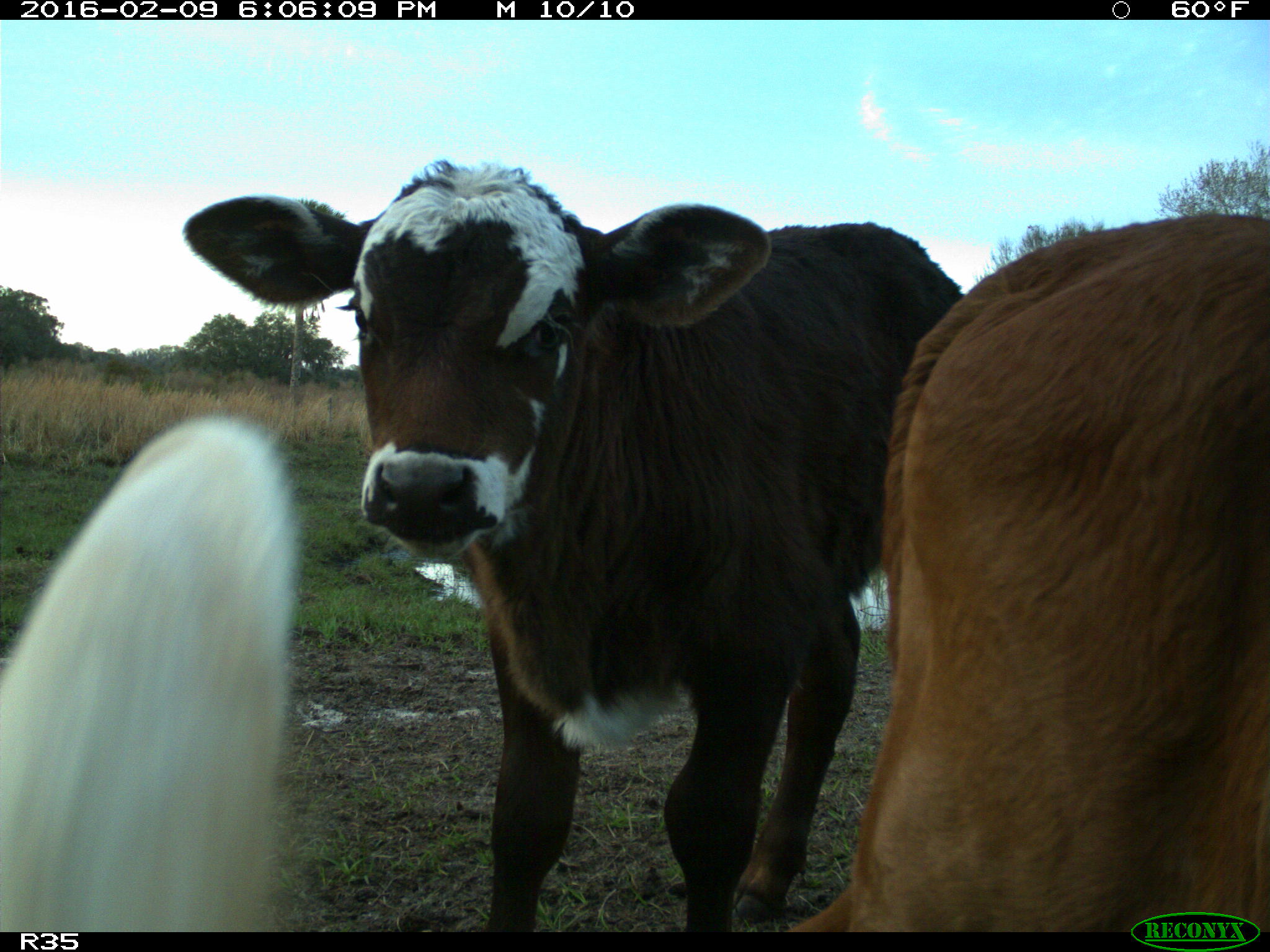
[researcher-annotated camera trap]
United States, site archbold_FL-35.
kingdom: Animalia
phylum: Chordata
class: Mammalia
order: Artiodactyla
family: Bovidae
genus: Bos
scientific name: Bos taurus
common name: domestic cow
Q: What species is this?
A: Bos taurus (domestic cow).